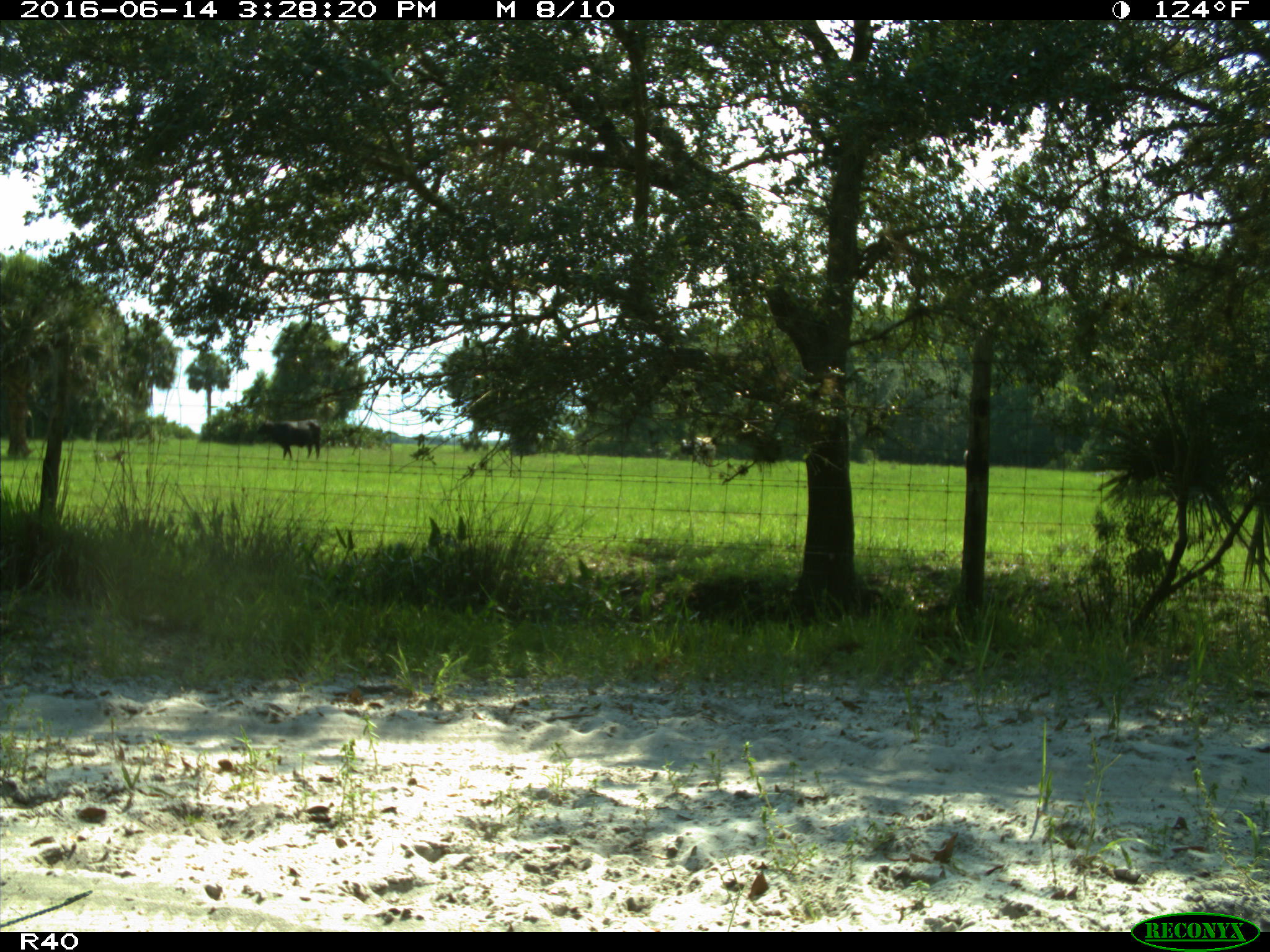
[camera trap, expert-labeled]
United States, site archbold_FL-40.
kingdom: Animalia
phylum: Chordata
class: Mammalia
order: Artiodactyla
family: Bovidae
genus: Bos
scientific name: Bos taurus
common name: domestic cow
Bos taurus (domestic cow).